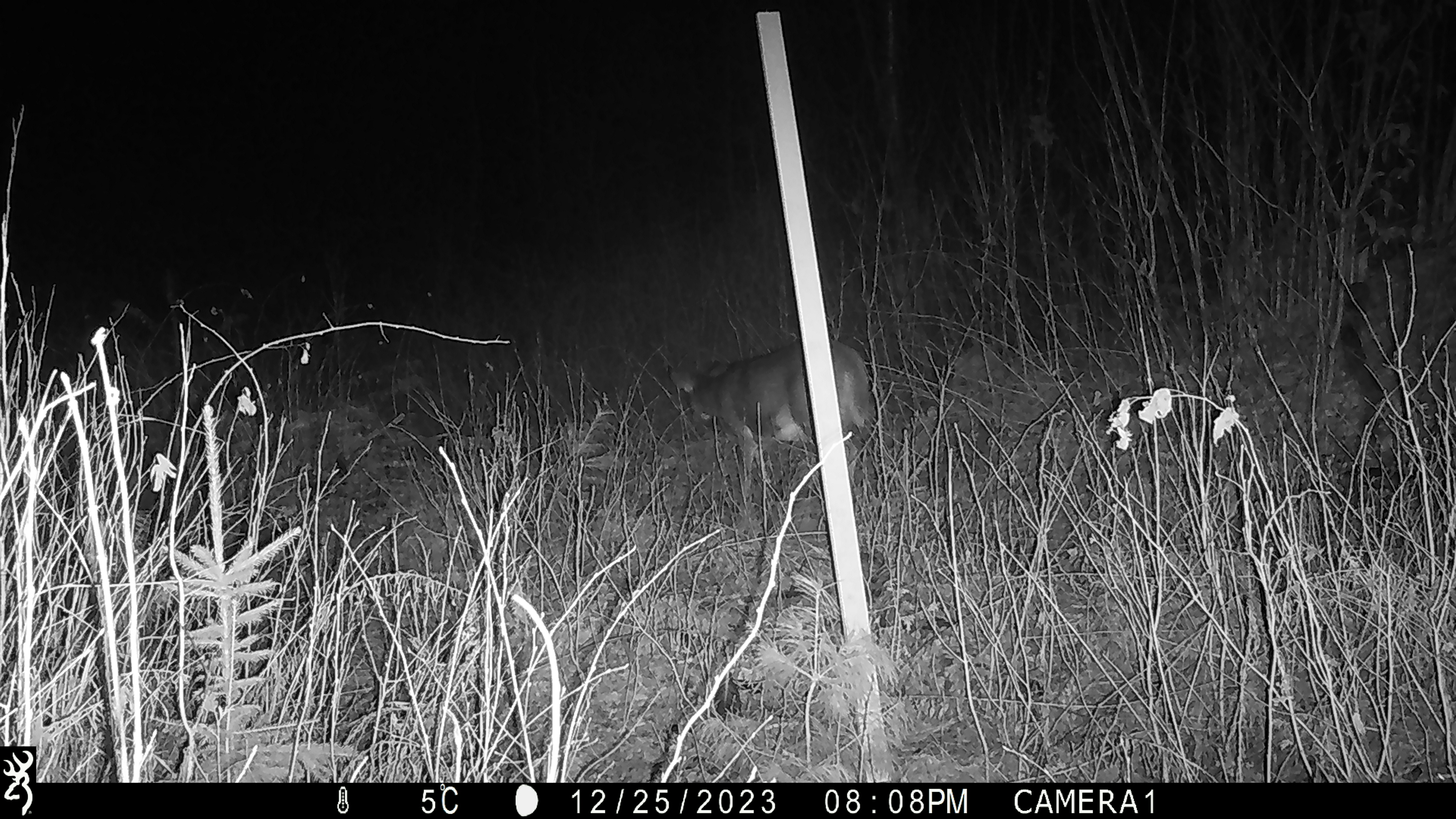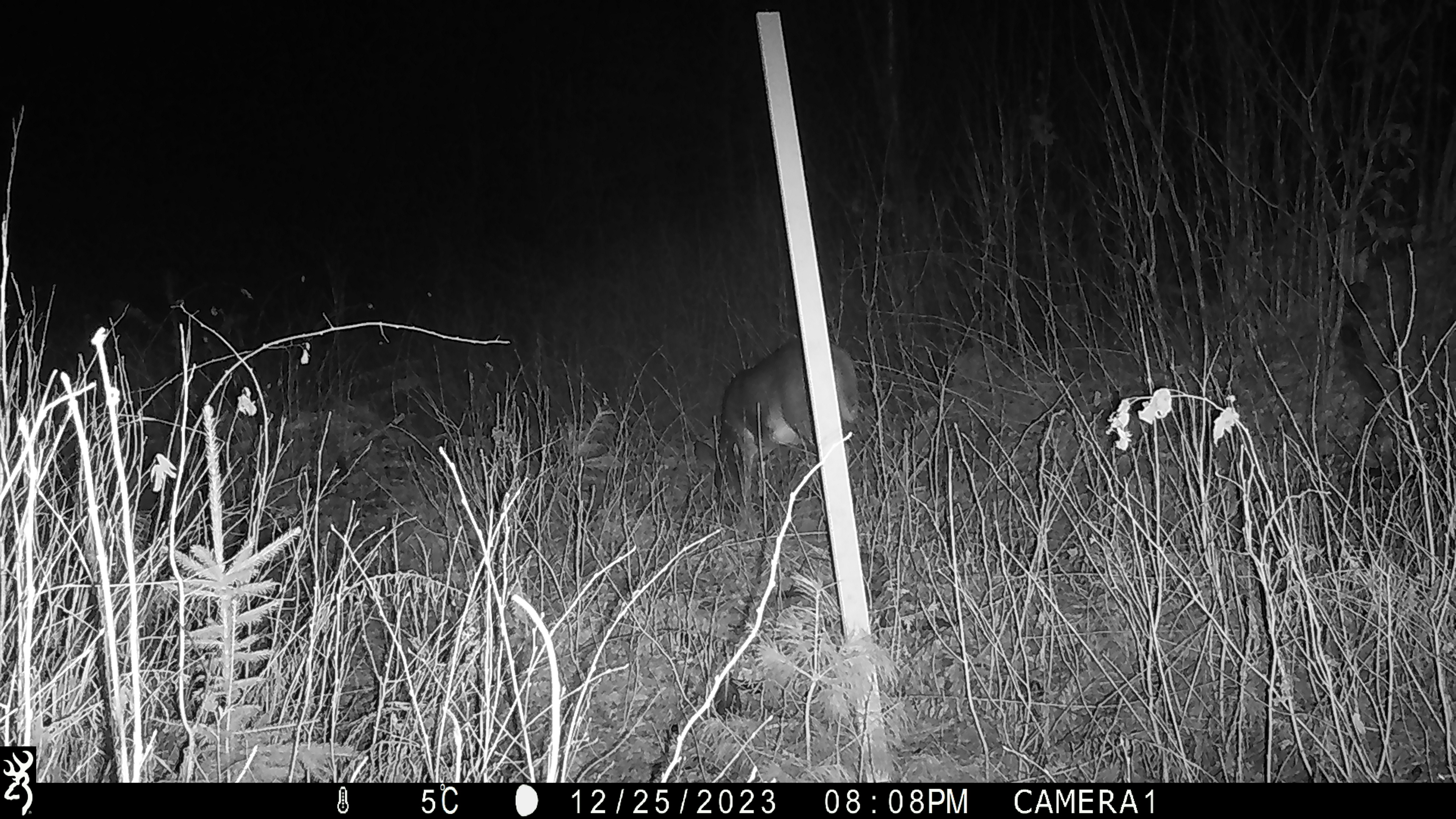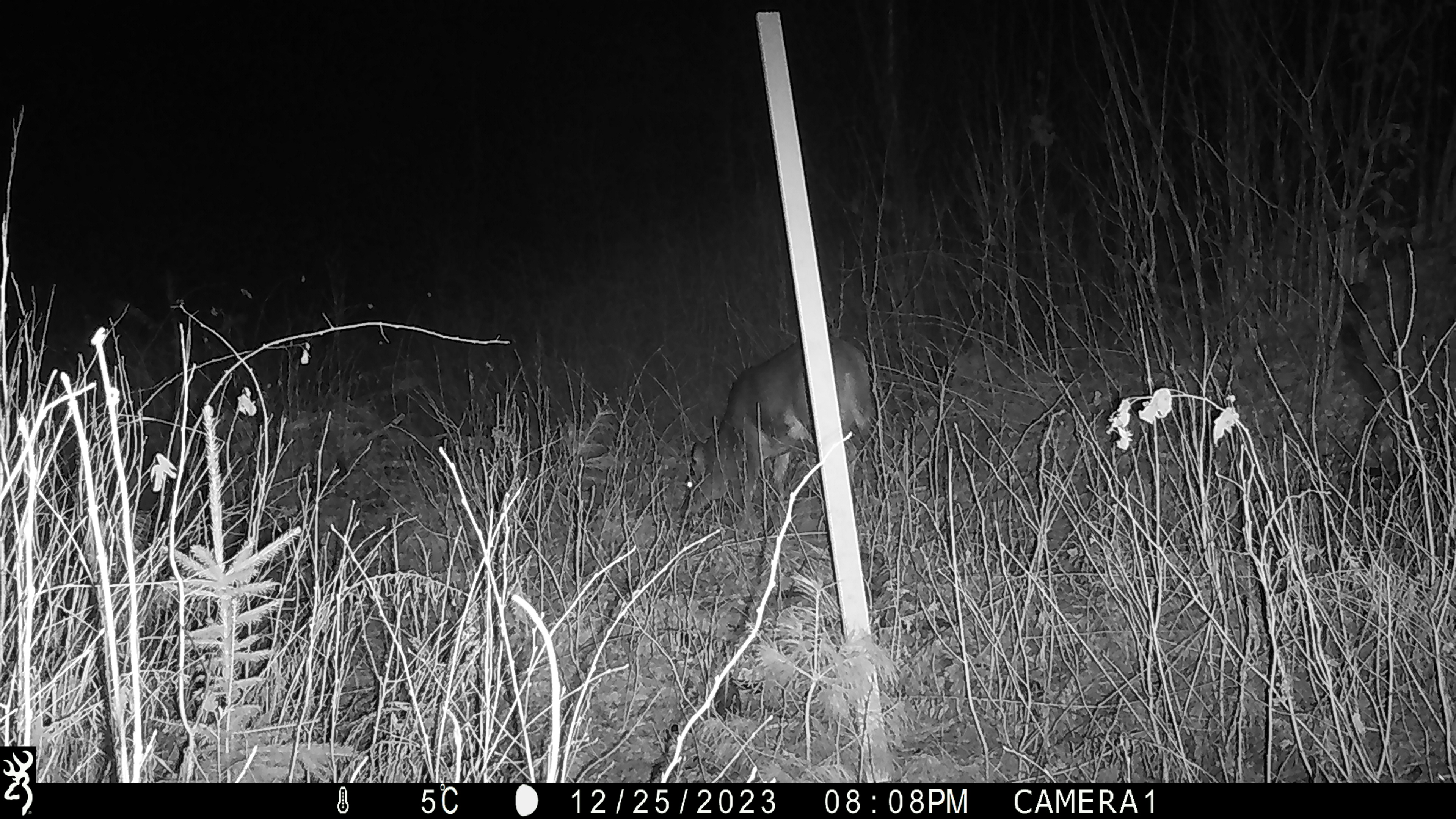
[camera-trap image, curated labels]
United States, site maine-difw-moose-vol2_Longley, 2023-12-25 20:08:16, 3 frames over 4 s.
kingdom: Animalia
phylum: Chordata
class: Mammalia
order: Artiodactyla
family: Cervidae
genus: Odocoileus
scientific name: Odocoileus virginianus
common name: white-tailed deer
White-tailed deer (Odocoileus virginianus).